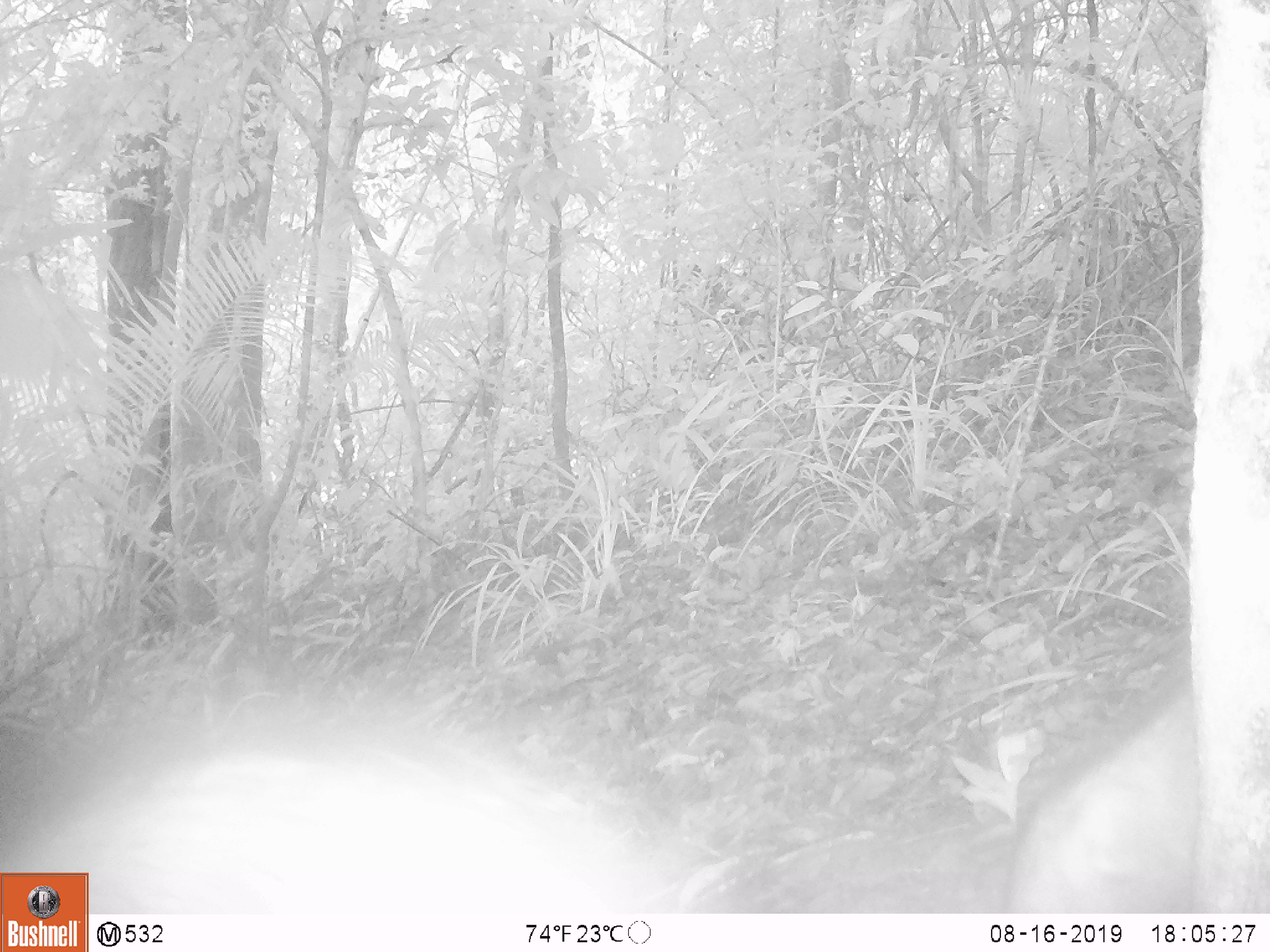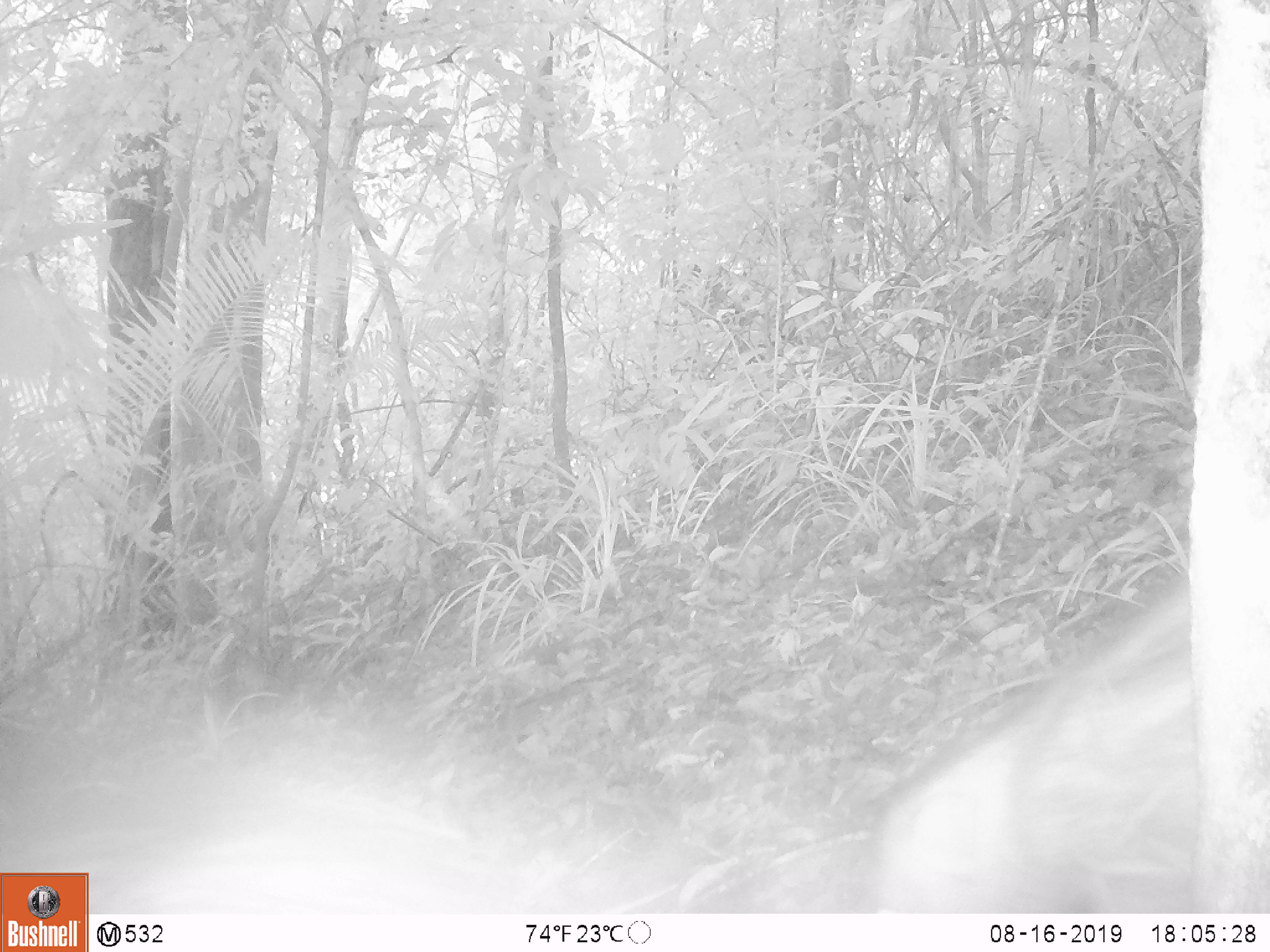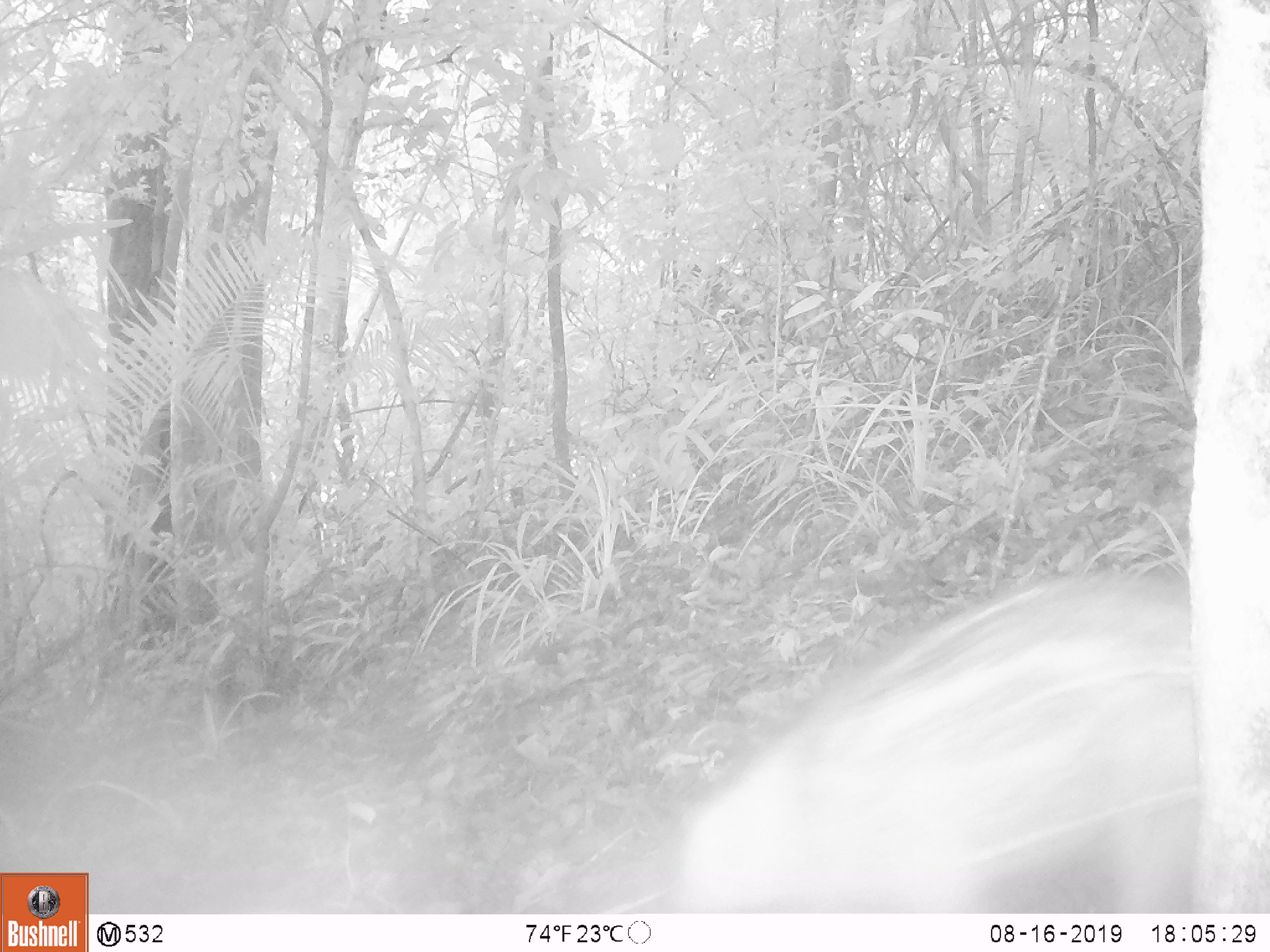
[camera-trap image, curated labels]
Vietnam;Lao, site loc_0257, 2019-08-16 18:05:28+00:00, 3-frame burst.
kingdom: Animalia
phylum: Chordata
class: Mammalia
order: Artiodactyla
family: Suidae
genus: Sus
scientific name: Sus scrofa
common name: eurasian wild pig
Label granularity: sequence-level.